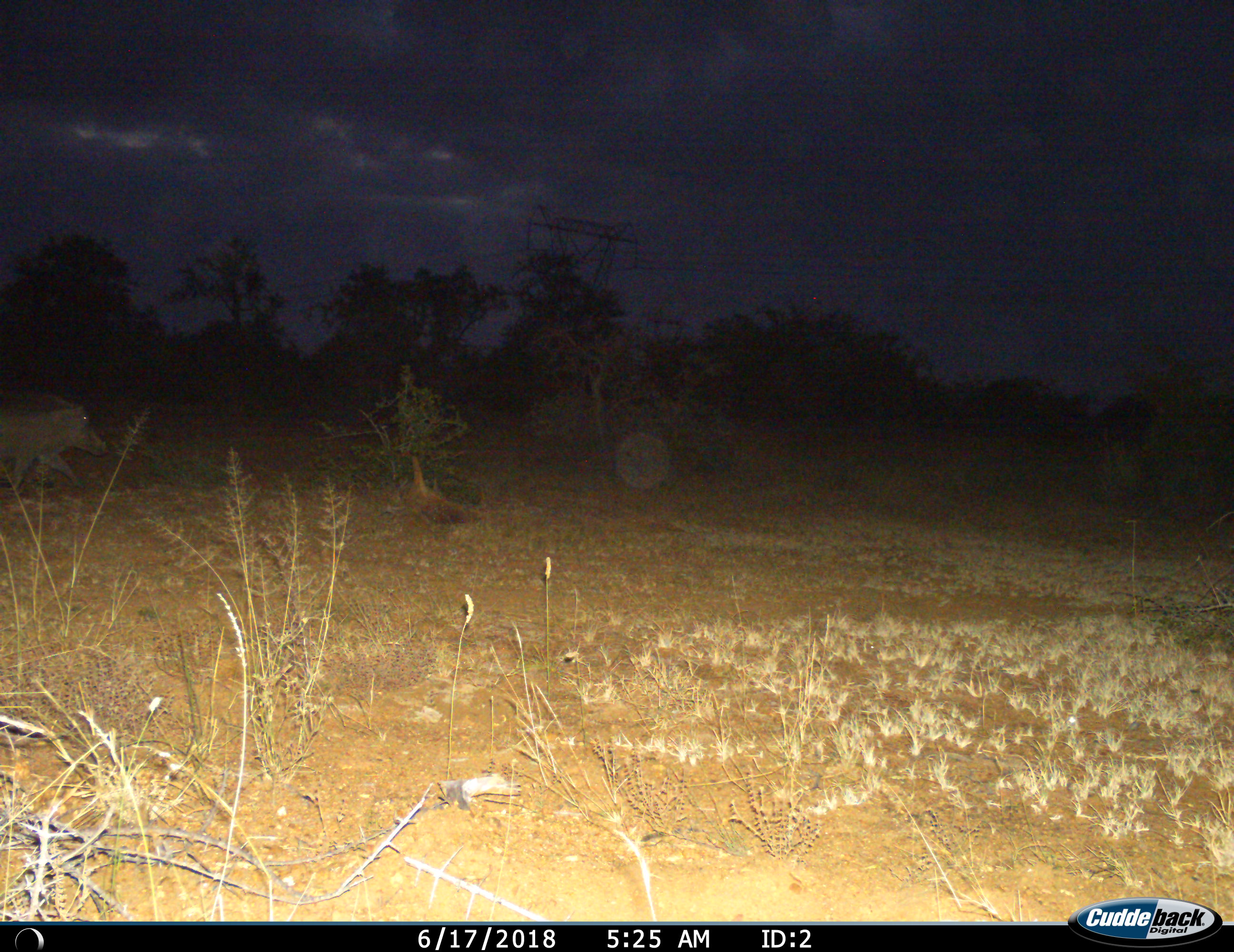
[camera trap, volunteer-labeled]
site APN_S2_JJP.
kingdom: Animalia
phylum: Chordata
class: Mammalia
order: Artiodactyla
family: Suidae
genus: Phacochoerus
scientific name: Phacochoerus africanus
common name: warthog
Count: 1.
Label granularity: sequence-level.